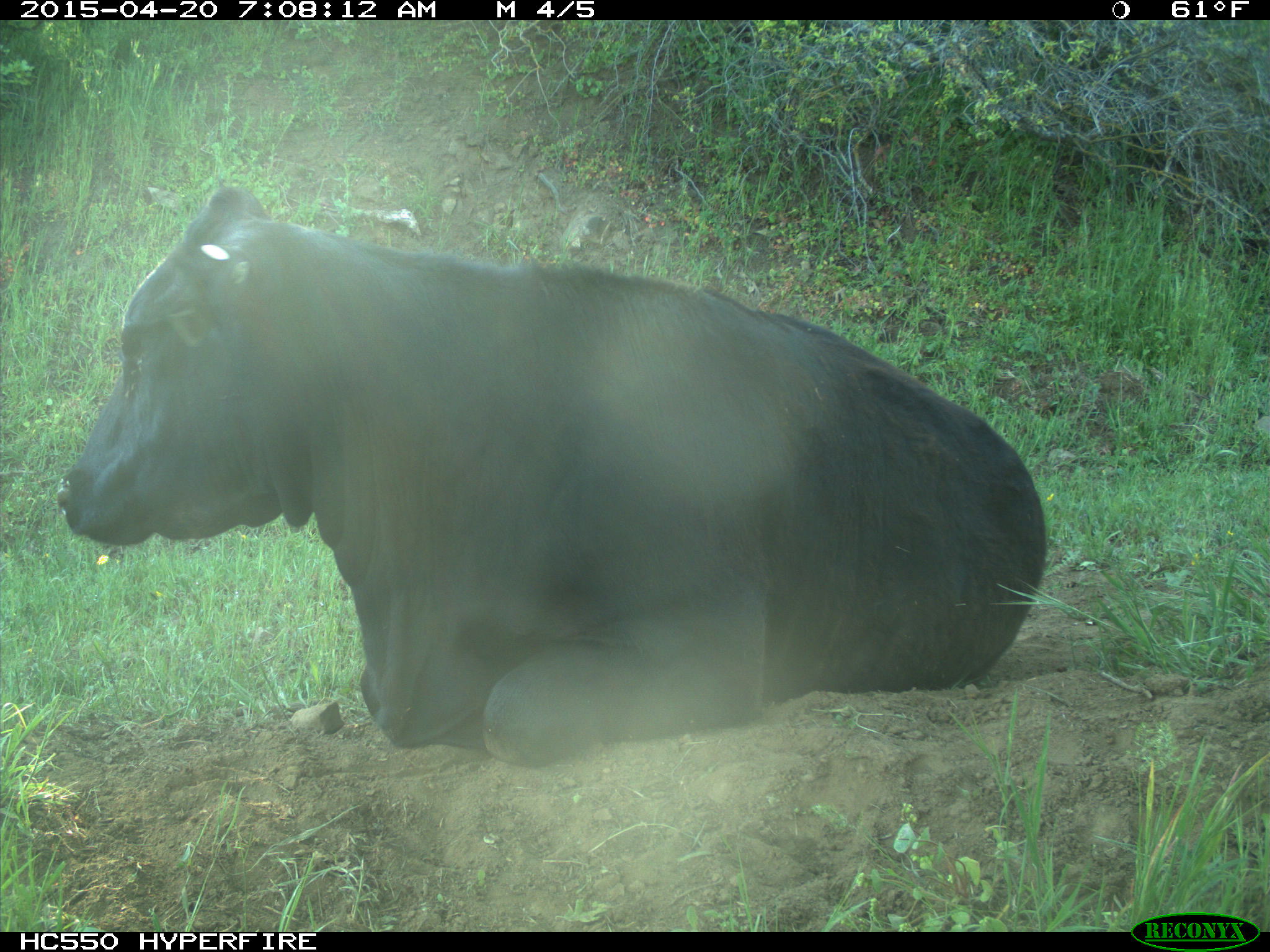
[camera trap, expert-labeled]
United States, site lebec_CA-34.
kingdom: Animalia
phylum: Chordata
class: Mammalia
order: Artiodactyla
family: Bovidae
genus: Bos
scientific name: Bos taurus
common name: domestic cow